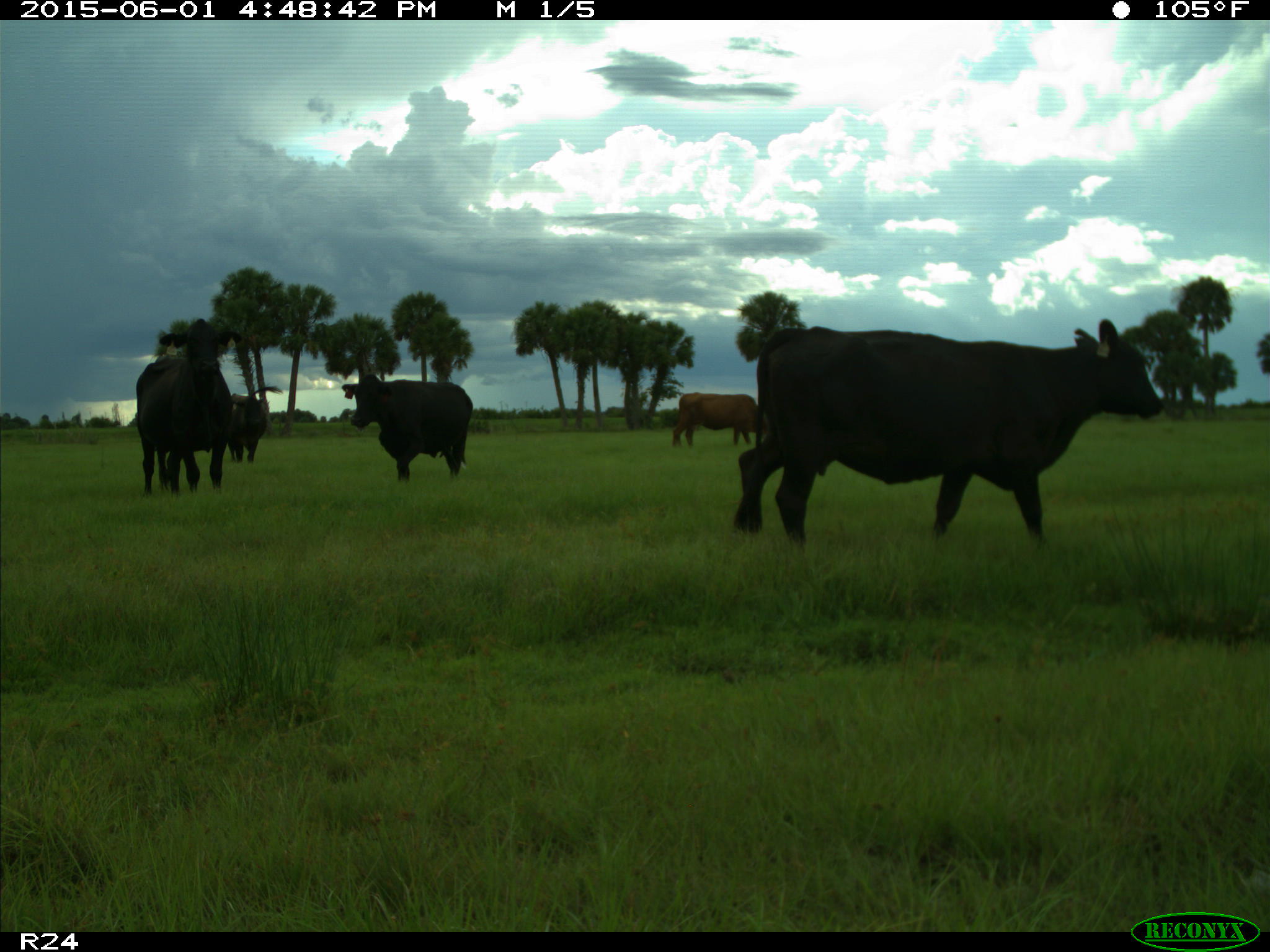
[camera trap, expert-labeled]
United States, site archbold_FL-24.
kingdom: Animalia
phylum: Chordata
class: Mammalia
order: Artiodactyla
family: Bovidae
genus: Bos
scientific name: Bos taurus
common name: domestic cow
Bos taurus (domestic cow).